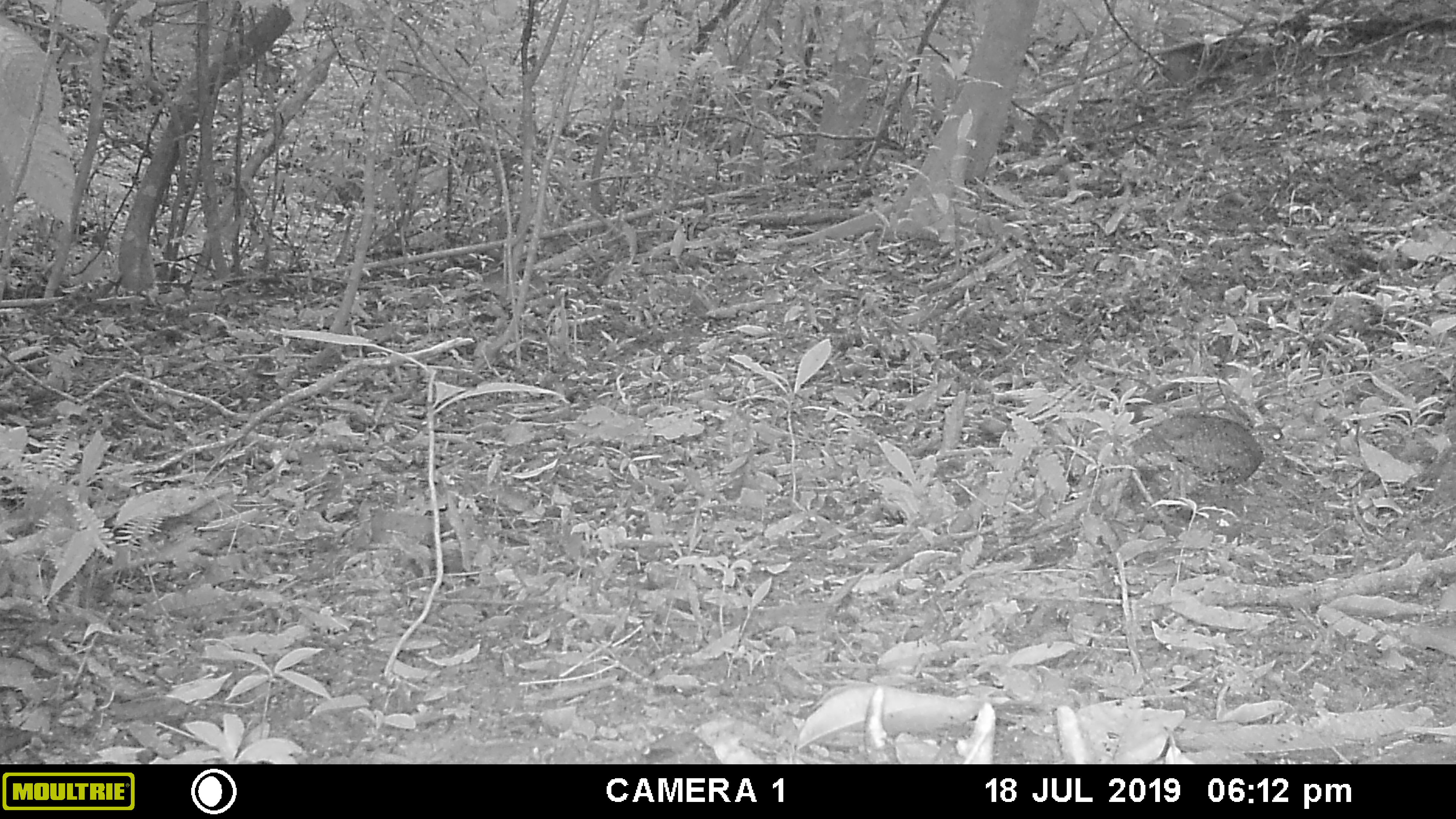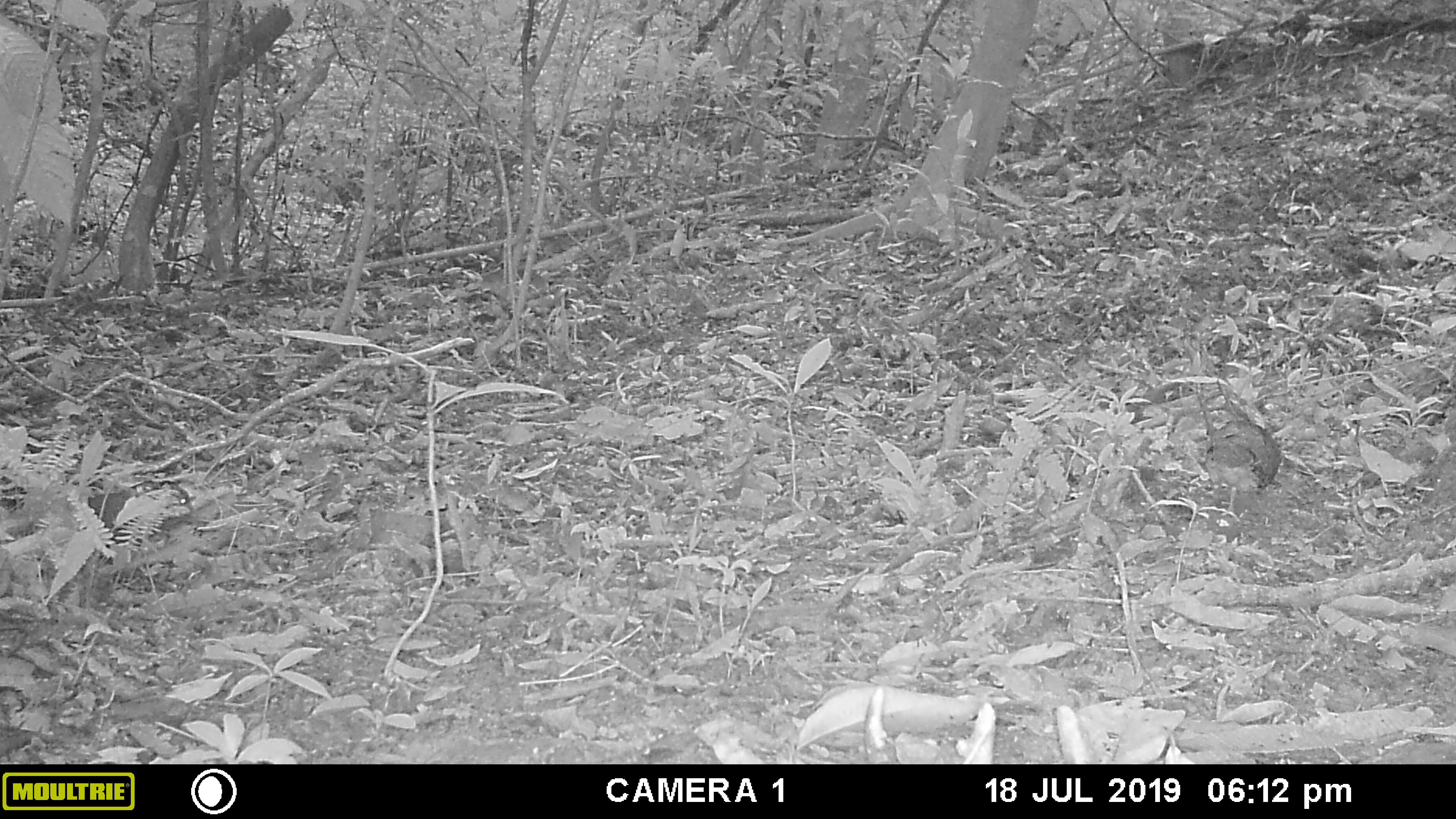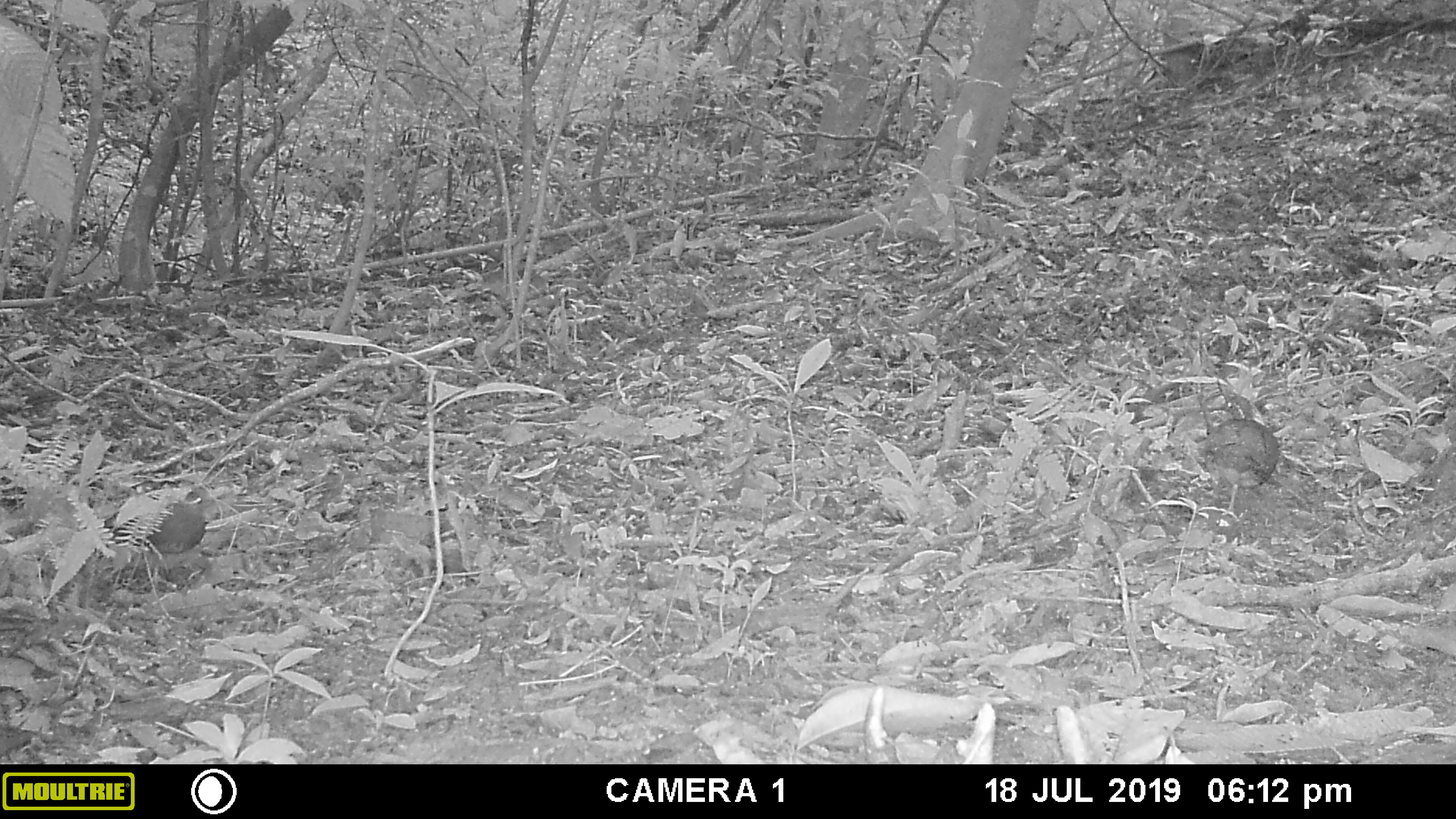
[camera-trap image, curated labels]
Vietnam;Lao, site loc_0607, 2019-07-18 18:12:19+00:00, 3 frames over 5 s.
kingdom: Animalia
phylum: Chordata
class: Aves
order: Galliformes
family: Phasianidae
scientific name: Phasianidae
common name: partridge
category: unidentified partridge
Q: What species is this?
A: Unidentified partridge (partridge) (Phasianidae).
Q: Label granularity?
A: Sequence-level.